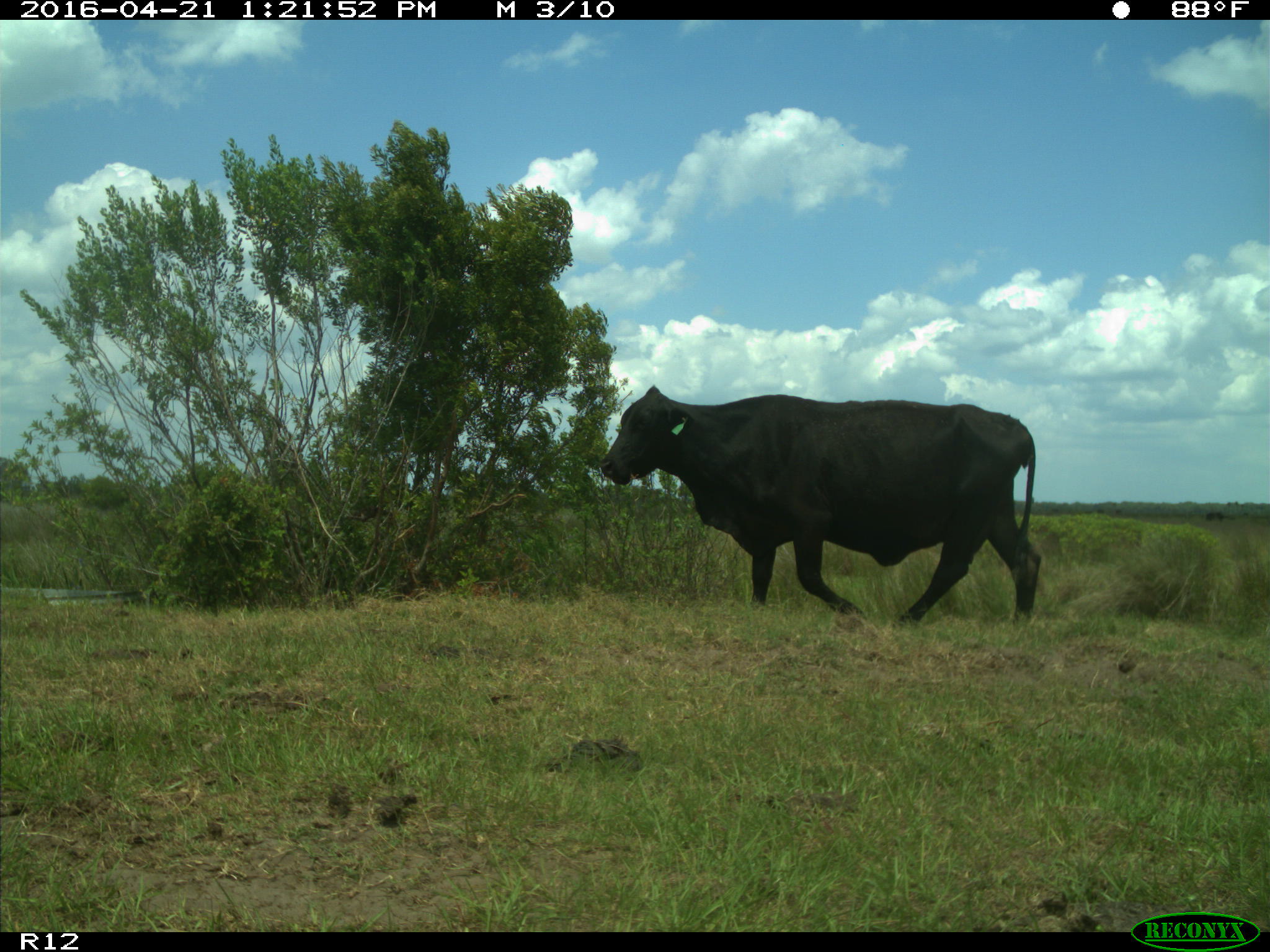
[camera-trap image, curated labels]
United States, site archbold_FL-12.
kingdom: Animalia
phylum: Chordata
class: Mammalia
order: Artiodactyla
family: Bovidae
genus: Bos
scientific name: Bos taurus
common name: domestic cow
Bos taurus (domestic cow).